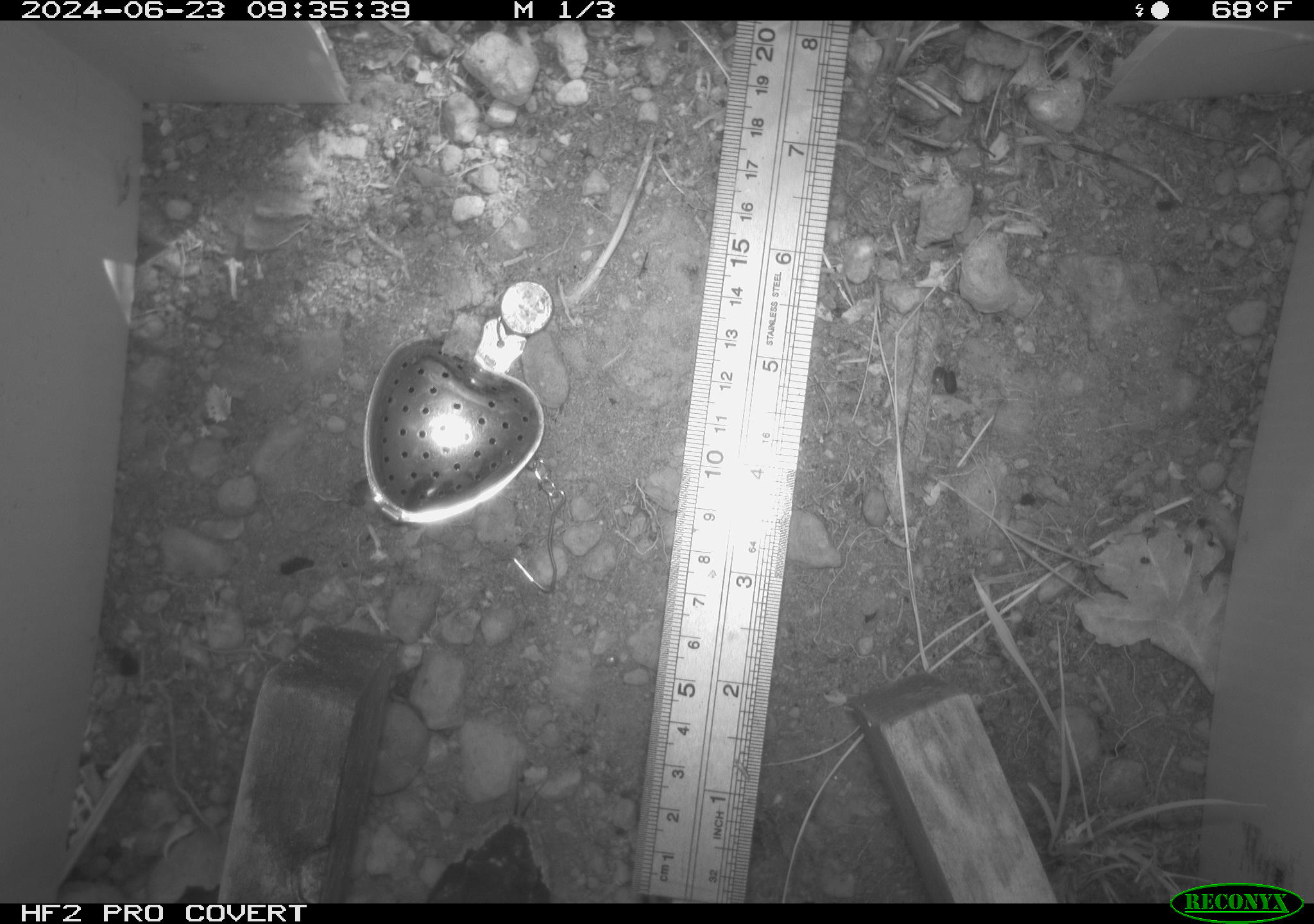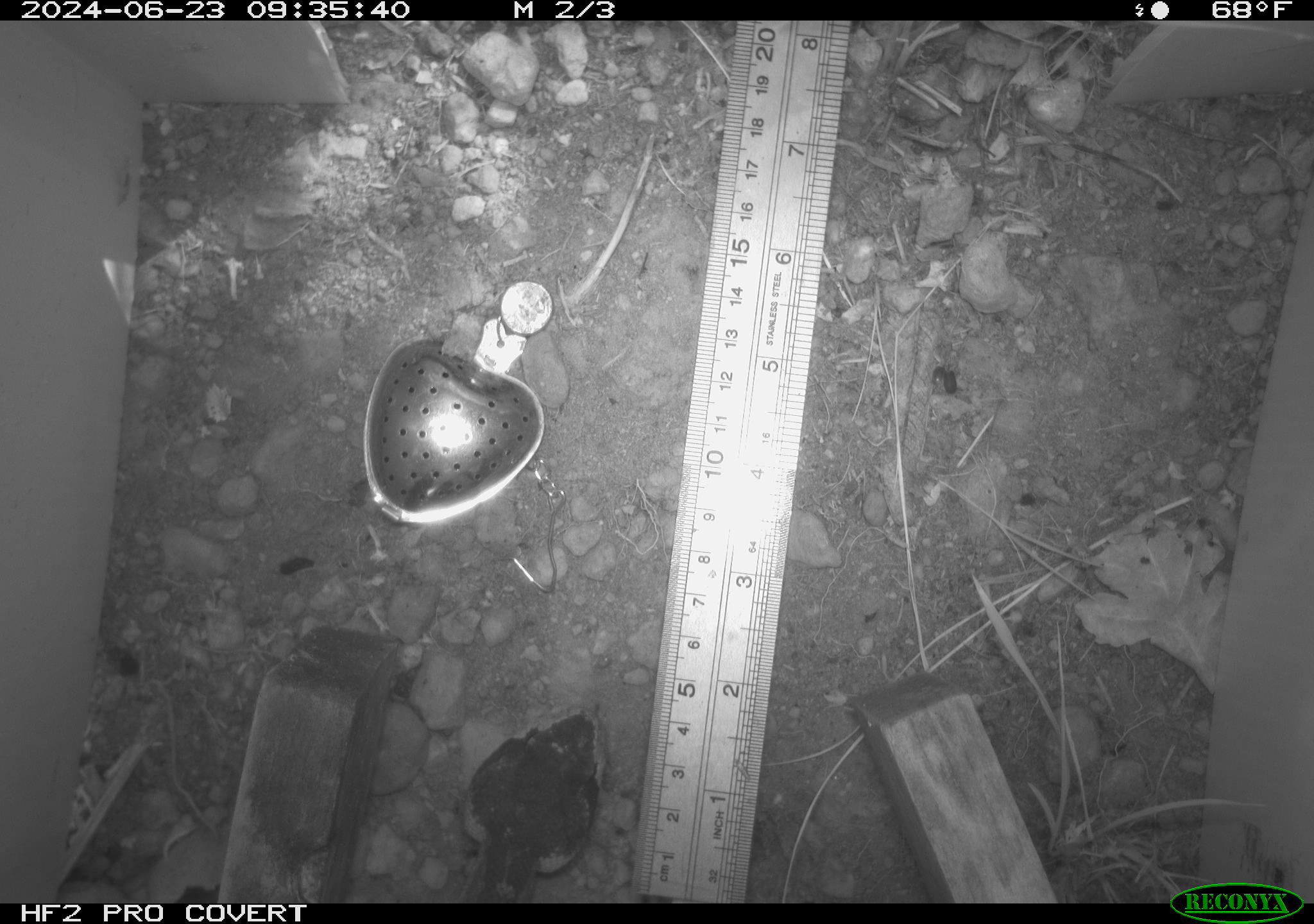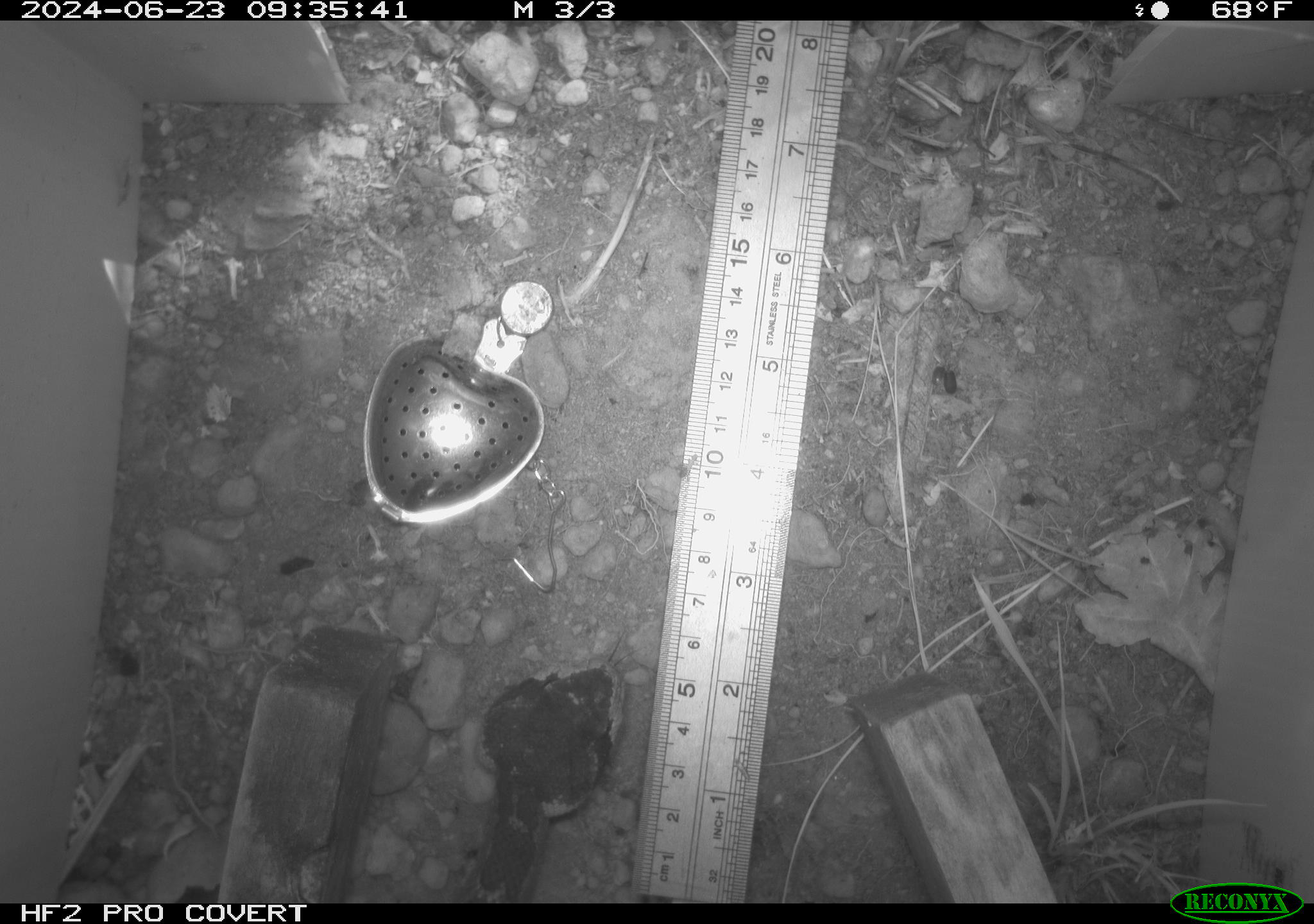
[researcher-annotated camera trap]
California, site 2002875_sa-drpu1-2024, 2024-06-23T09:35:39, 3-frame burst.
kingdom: Animalia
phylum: Chordata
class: Reptilia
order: Squamata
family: Viperidae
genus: Crotalus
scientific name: Crotalus oreganus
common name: western rattlesnake